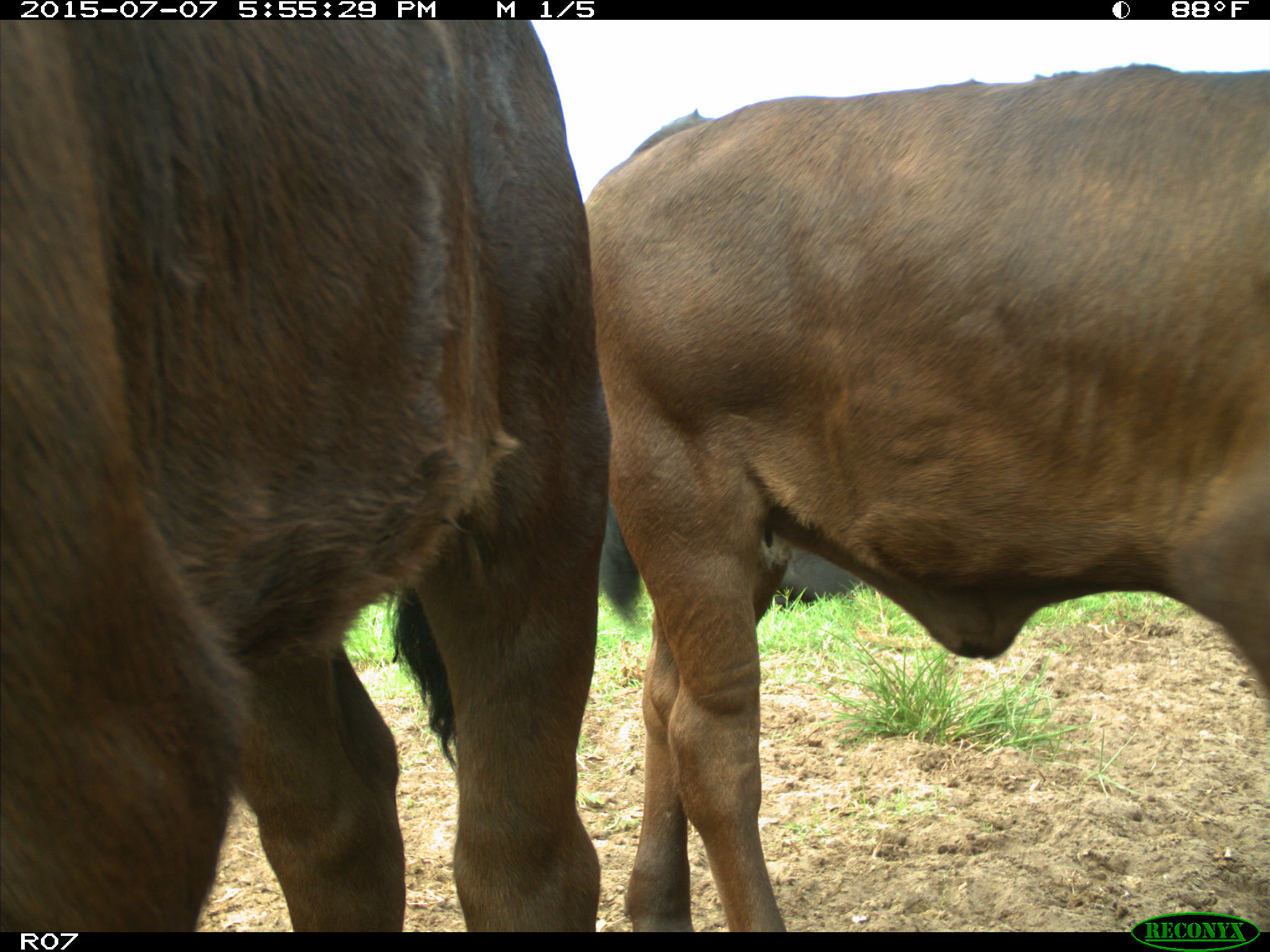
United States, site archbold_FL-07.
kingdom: Animalia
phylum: Chordata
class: Mammalia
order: Artiodactyla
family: Bovidae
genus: Bos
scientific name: Bos taurus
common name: domestic cow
Bos taurus (domestic cow).